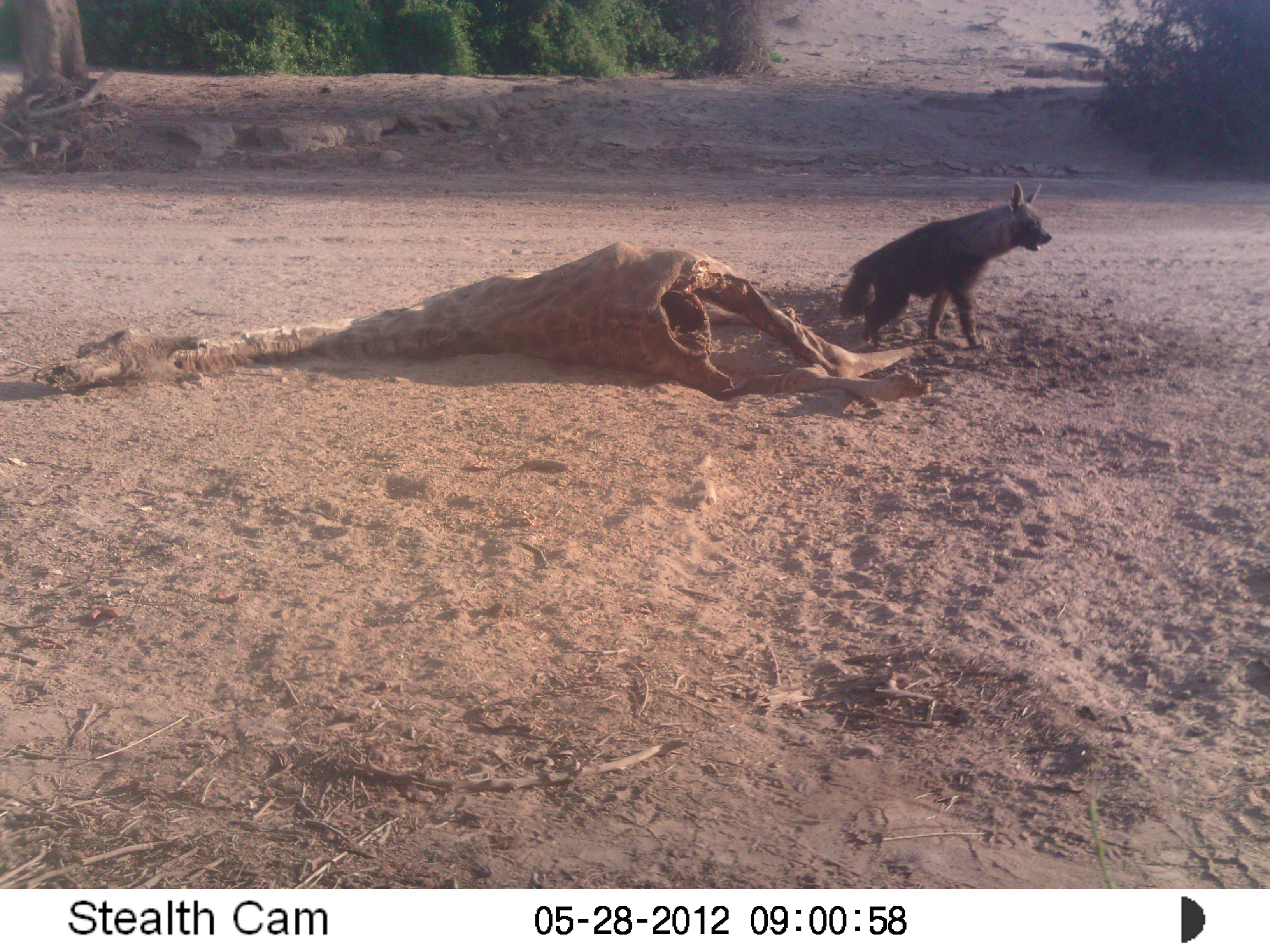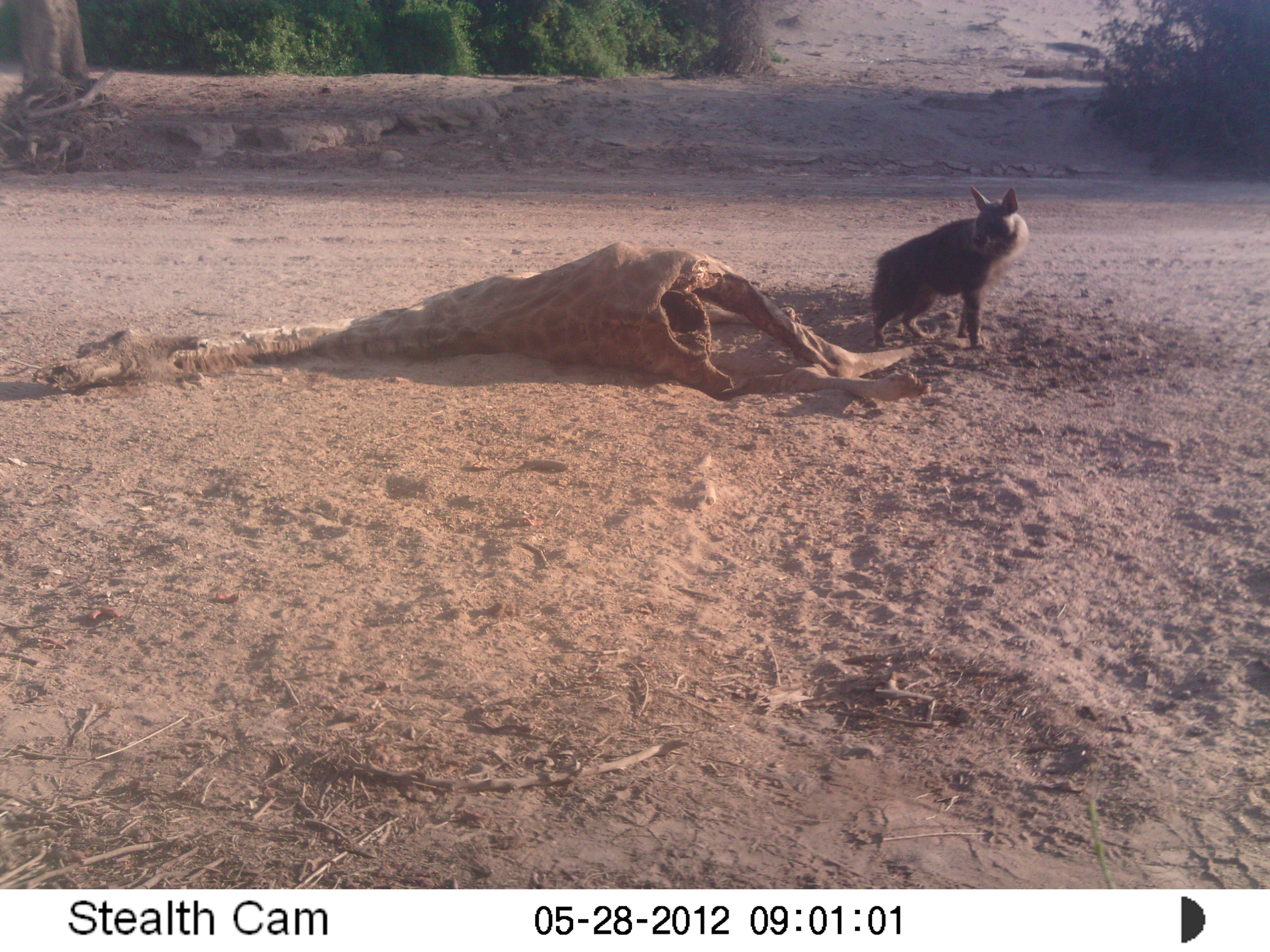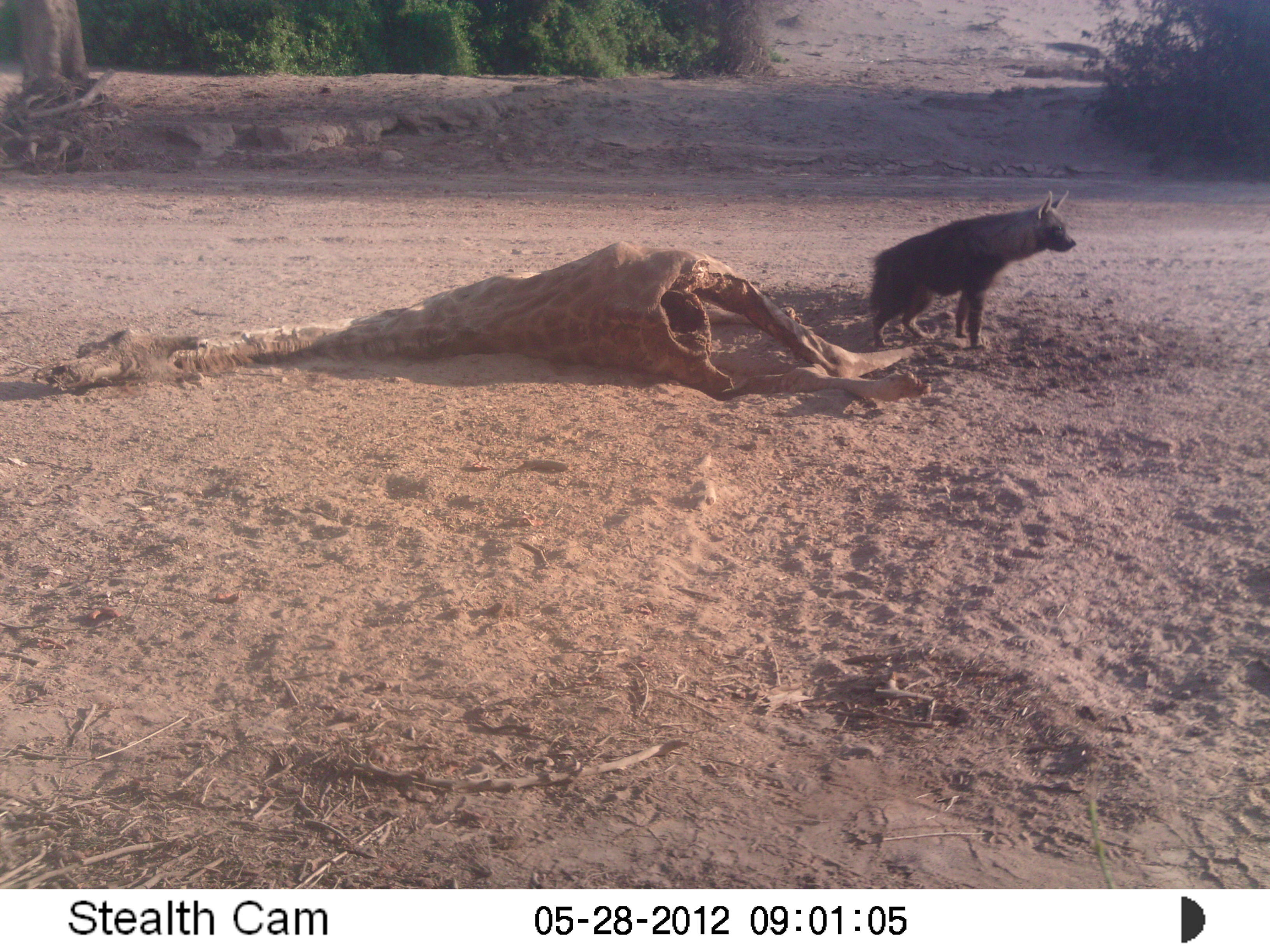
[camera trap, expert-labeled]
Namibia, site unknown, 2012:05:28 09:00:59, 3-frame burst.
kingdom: Animalia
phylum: Chordata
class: Mammalia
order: Carnivora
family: Hyaenidae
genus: Parahyaena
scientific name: Parahyaena brunnea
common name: brown hyena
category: hyaena brunnea